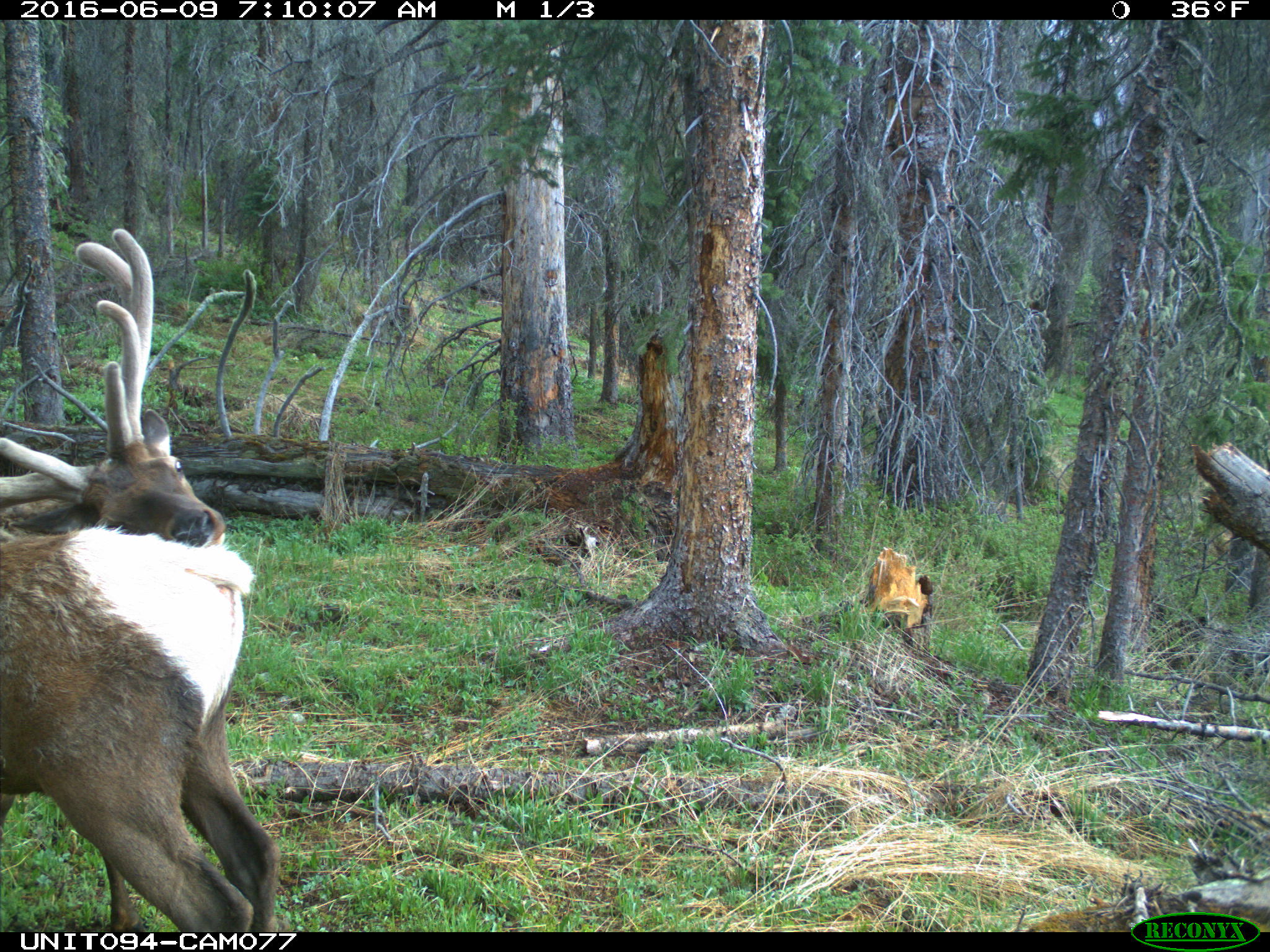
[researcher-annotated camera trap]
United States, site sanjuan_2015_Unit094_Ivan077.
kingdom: Animalia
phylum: Chordata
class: Mammalia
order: Artiodactyla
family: Cervidae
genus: Cervus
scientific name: Cervus elaphus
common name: red deer